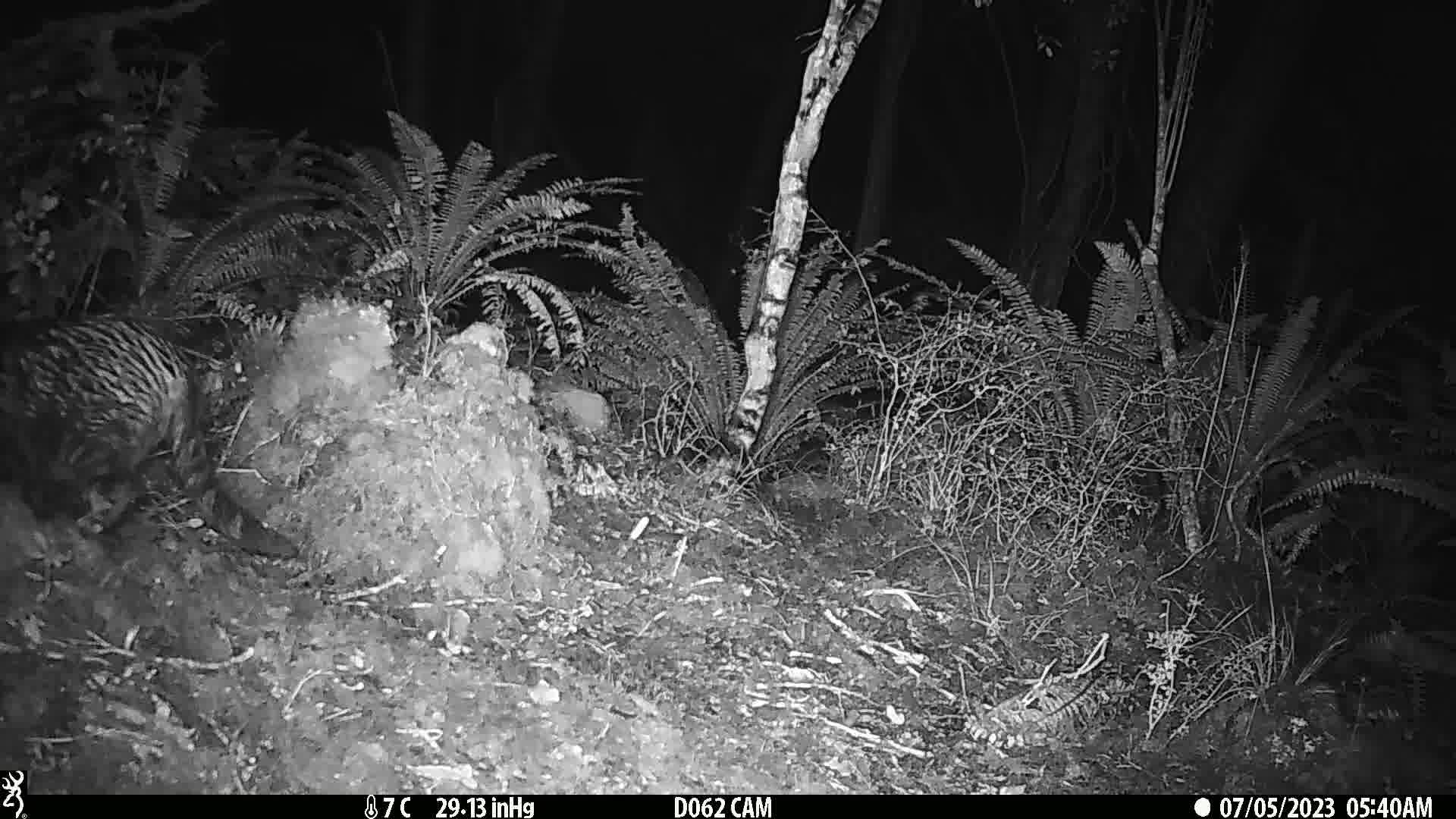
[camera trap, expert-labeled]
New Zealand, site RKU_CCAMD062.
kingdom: Animalia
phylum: Chordata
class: Mammalia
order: Carnivora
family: Felidae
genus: Felis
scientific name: Felis catus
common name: domestic cat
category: cat